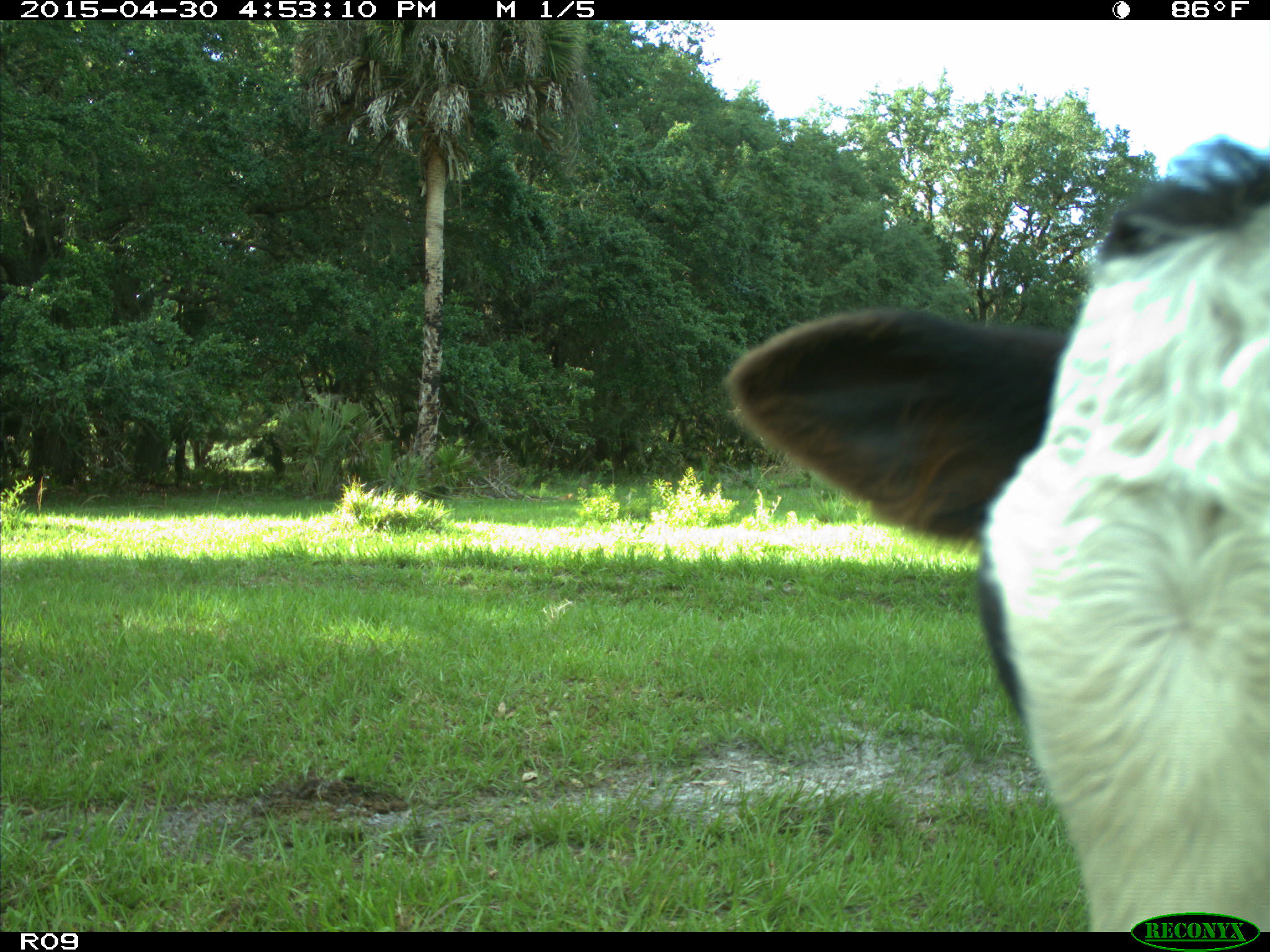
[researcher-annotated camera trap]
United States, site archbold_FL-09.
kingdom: Animalia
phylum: Chordata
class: Mammalia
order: Artiodactyla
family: Bovidae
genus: Bos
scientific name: Bos taurus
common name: domestic cow